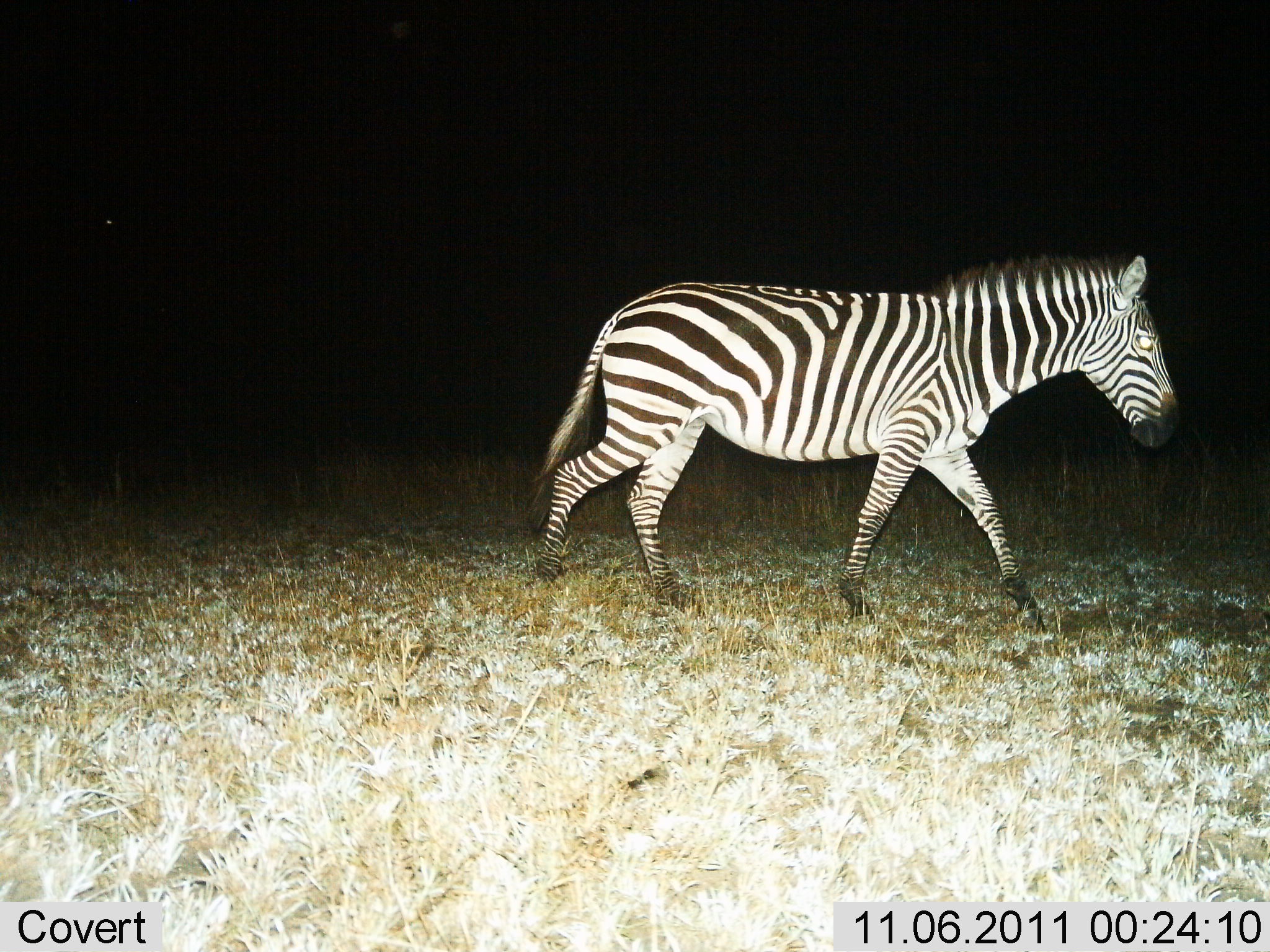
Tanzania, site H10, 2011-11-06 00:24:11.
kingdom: Animalia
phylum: Chordata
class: Mammalia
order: Perissodactyla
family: Equidae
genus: Equus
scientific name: Equus quagga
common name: plains zebra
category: zebra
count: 1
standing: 8%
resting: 0%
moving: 100%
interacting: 0%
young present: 0%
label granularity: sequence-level